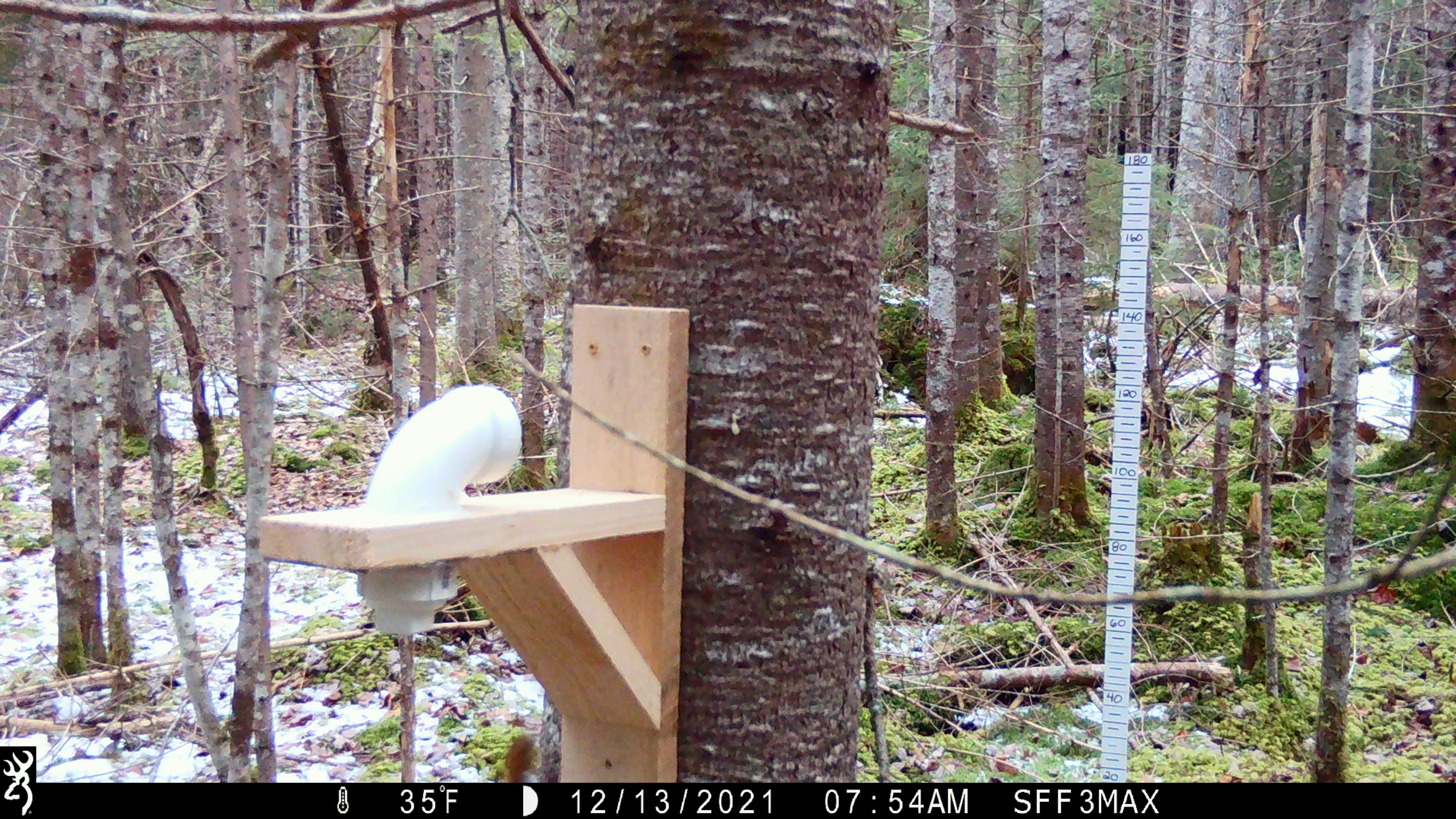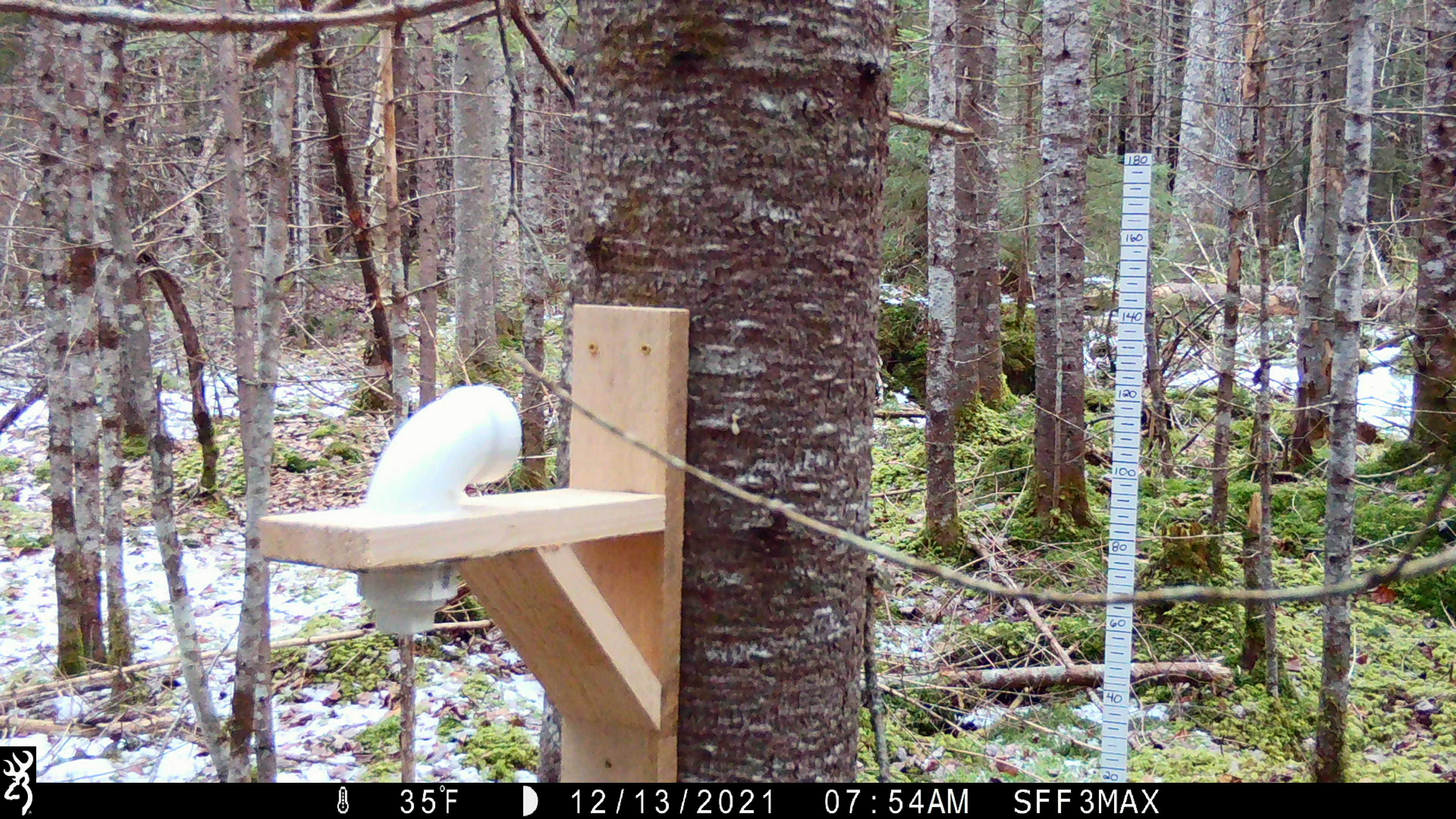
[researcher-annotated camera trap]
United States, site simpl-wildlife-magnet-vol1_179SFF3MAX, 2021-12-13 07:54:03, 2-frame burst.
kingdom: Animalia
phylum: Chordata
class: Mammalia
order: Rodentia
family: Sciuridae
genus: Tamiasciurus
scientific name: Tamiasciurus hudsonicus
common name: red squirrel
Red squirrel (Tamiasciurus hudsonicus).